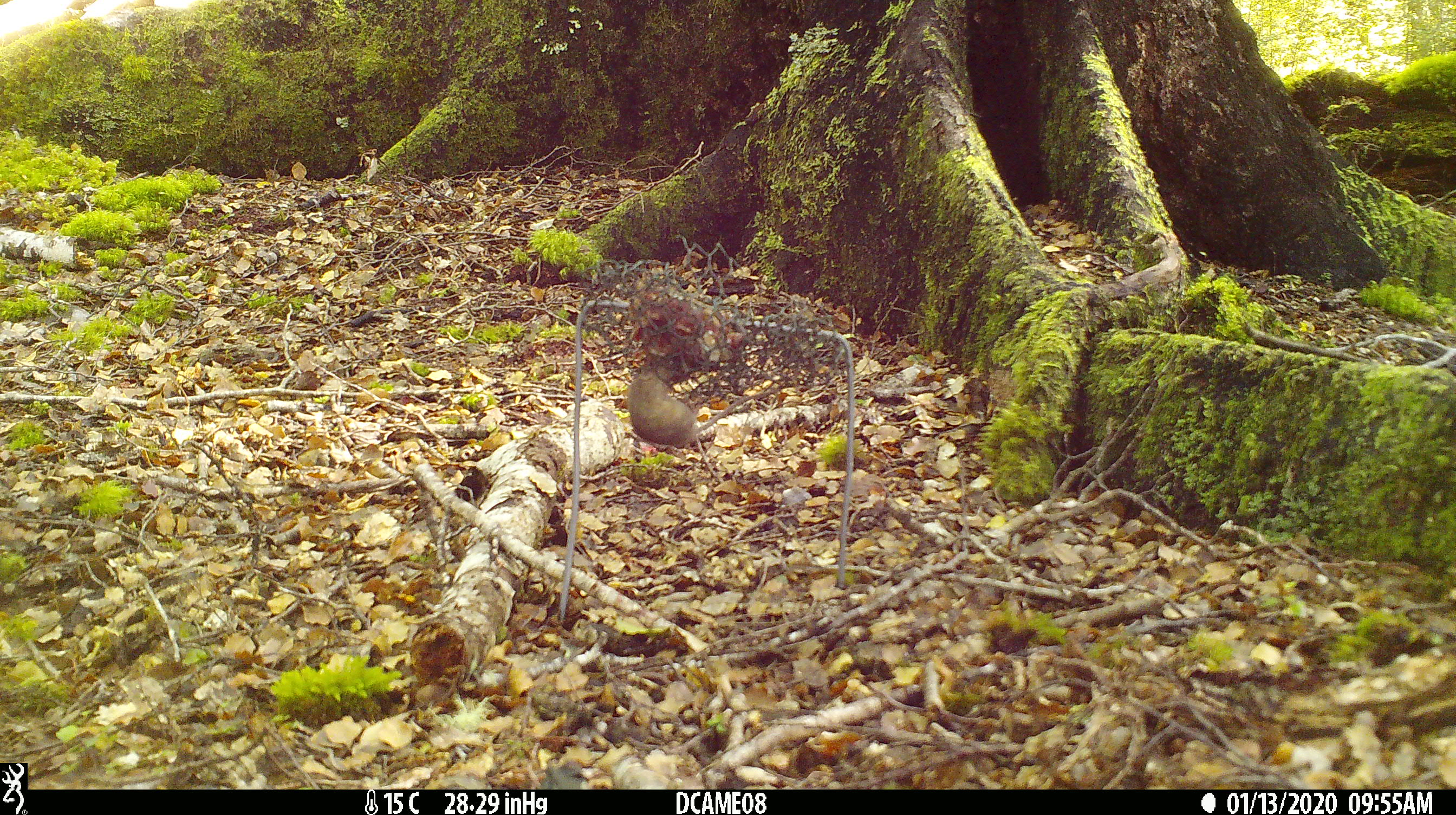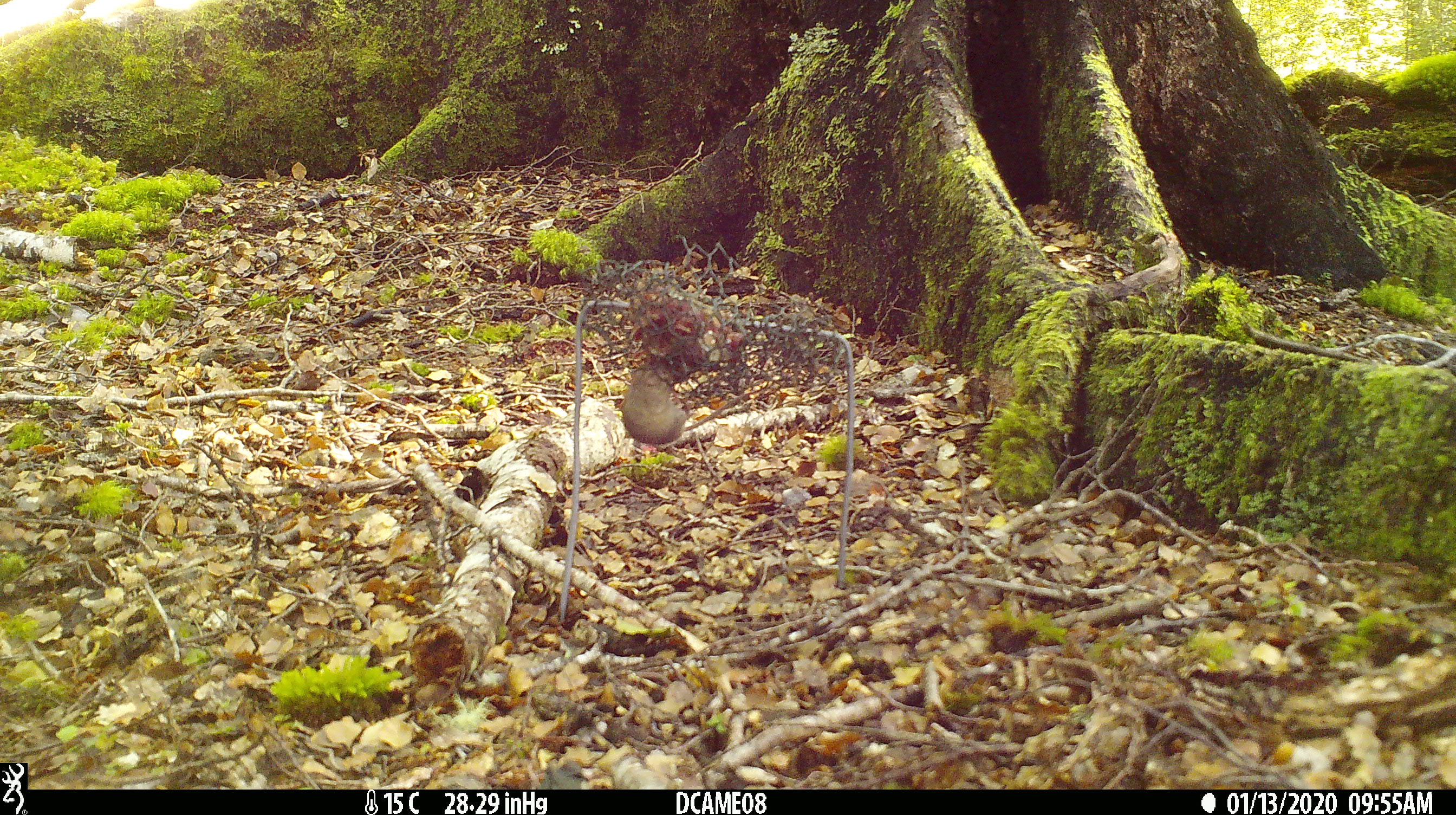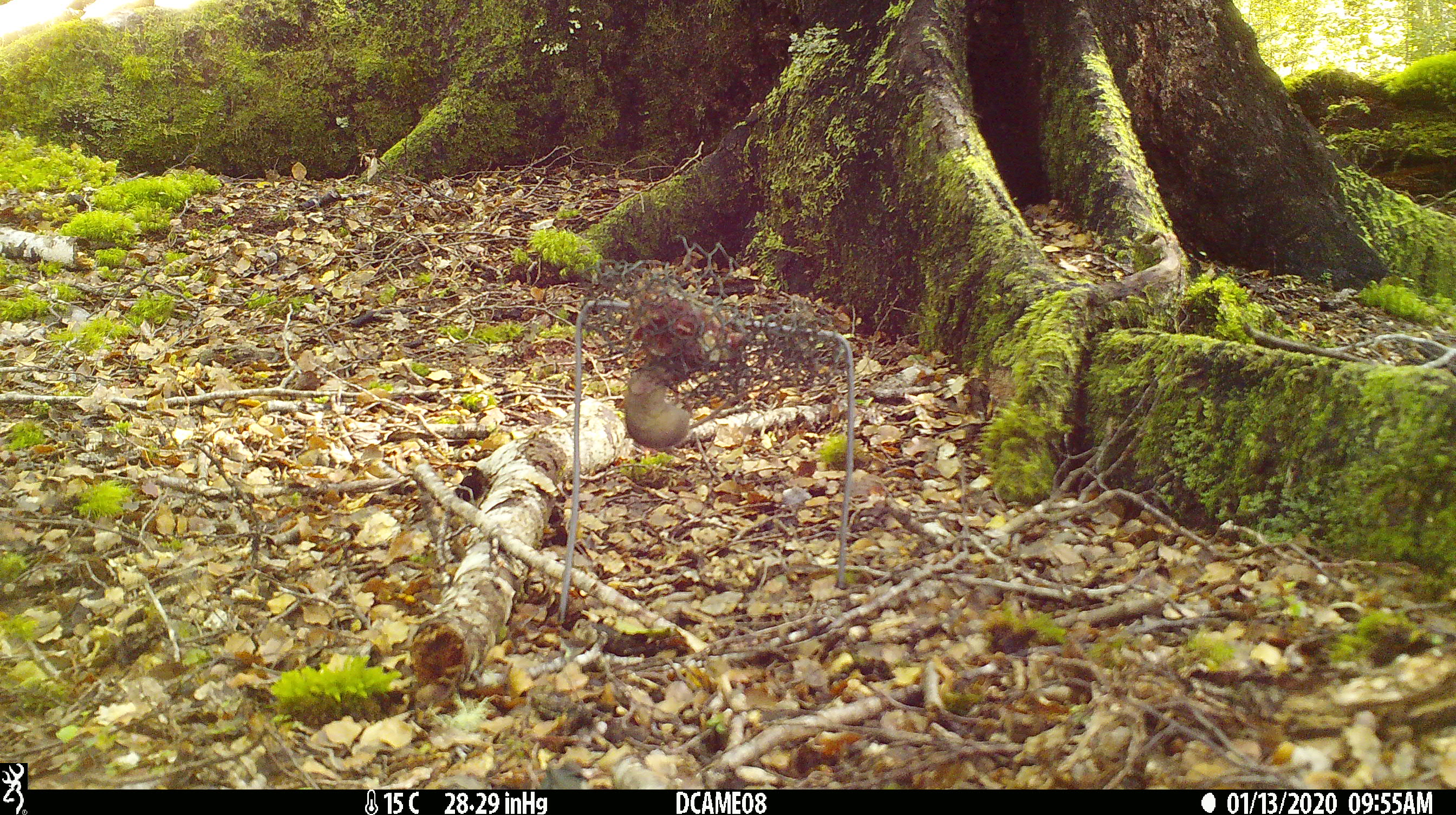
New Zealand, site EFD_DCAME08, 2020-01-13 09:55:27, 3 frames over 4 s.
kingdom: Animalia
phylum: Chordata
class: Mammalia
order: Rodentia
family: Muridae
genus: Mus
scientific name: Mus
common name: mouse